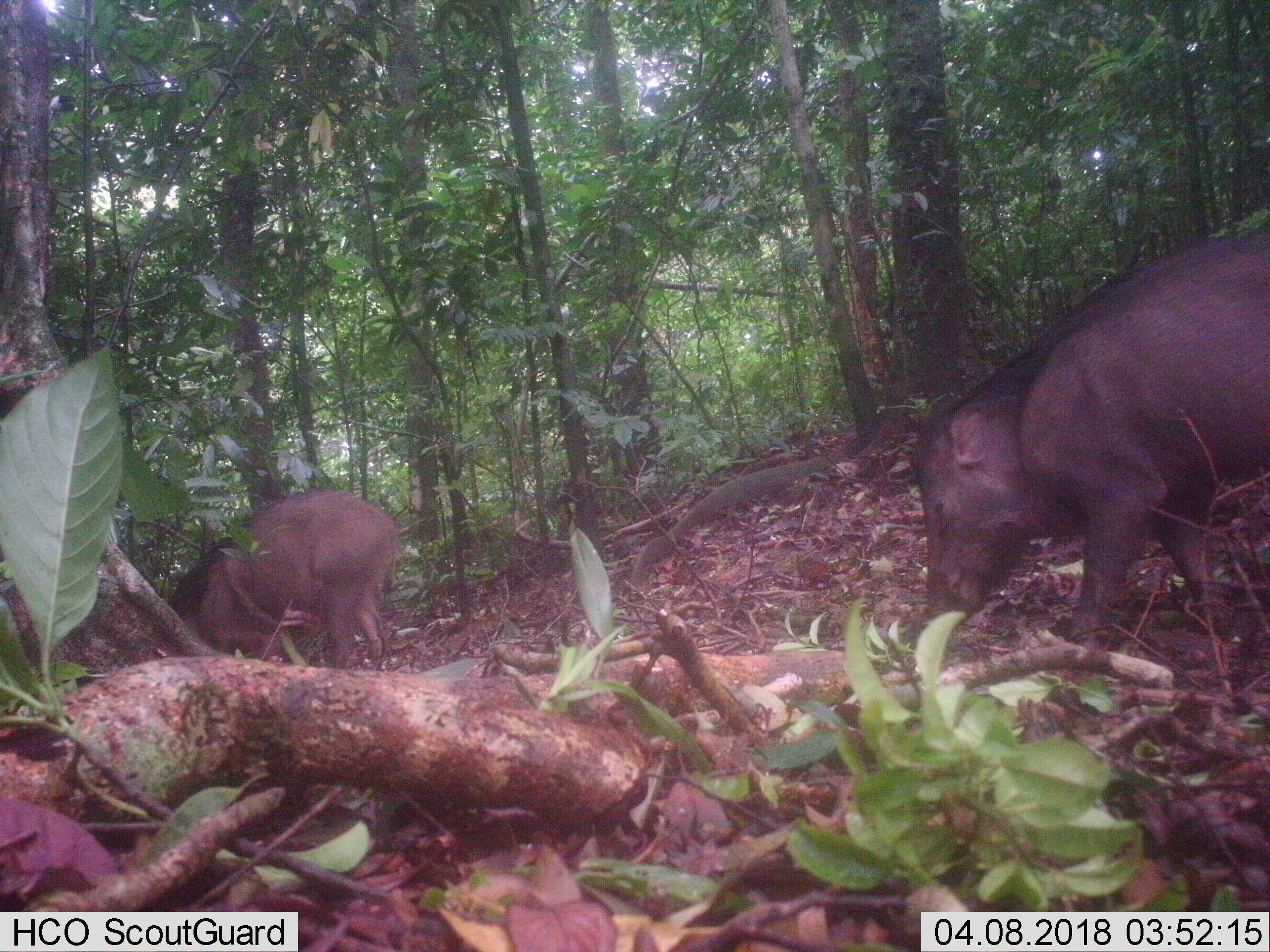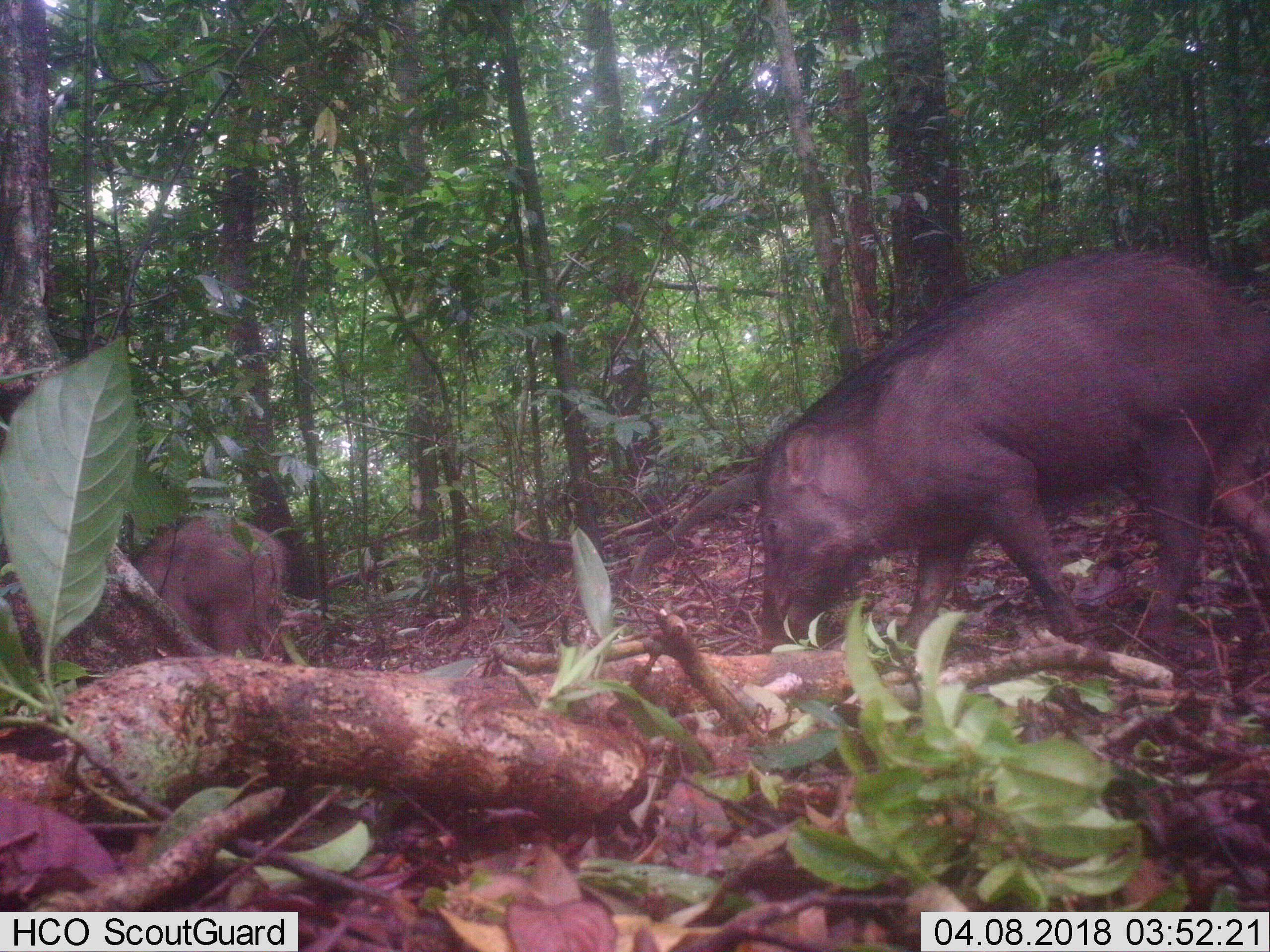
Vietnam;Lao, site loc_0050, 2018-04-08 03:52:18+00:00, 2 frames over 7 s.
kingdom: Animalia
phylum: Chordata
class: Mammalia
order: Artiodactyla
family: Suidae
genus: Sus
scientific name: Sus scrofa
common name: eurasian wild pig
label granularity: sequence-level